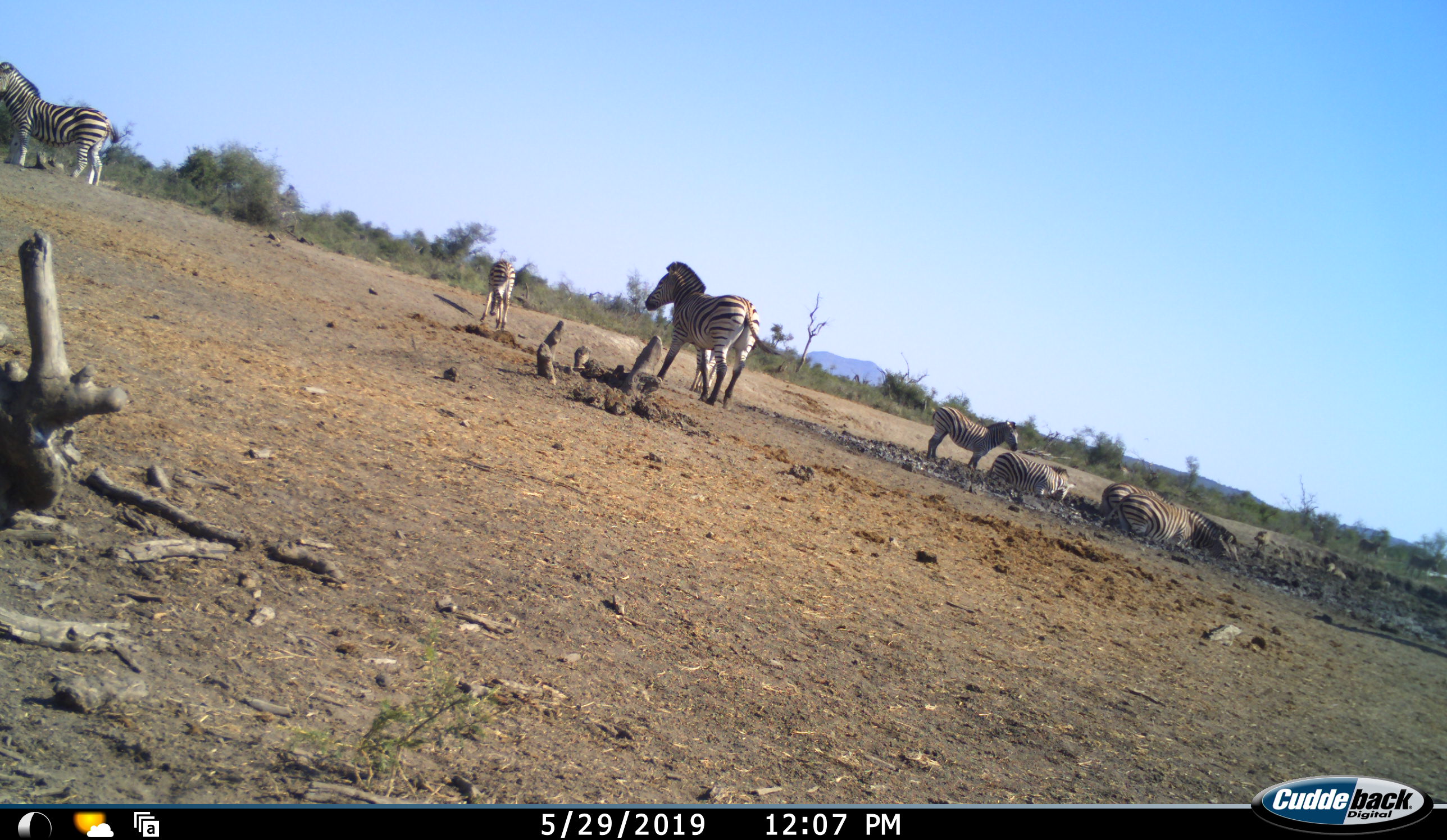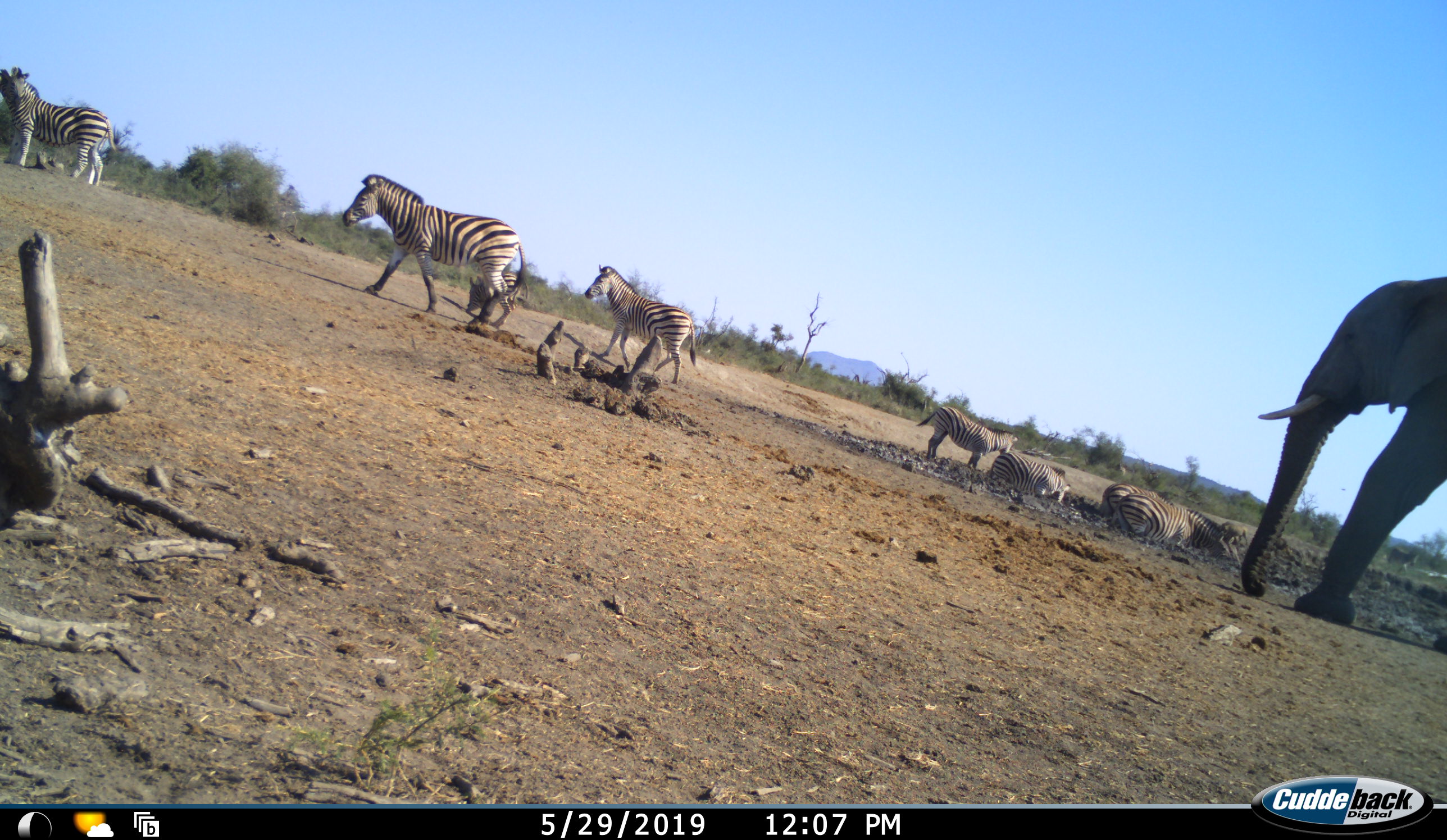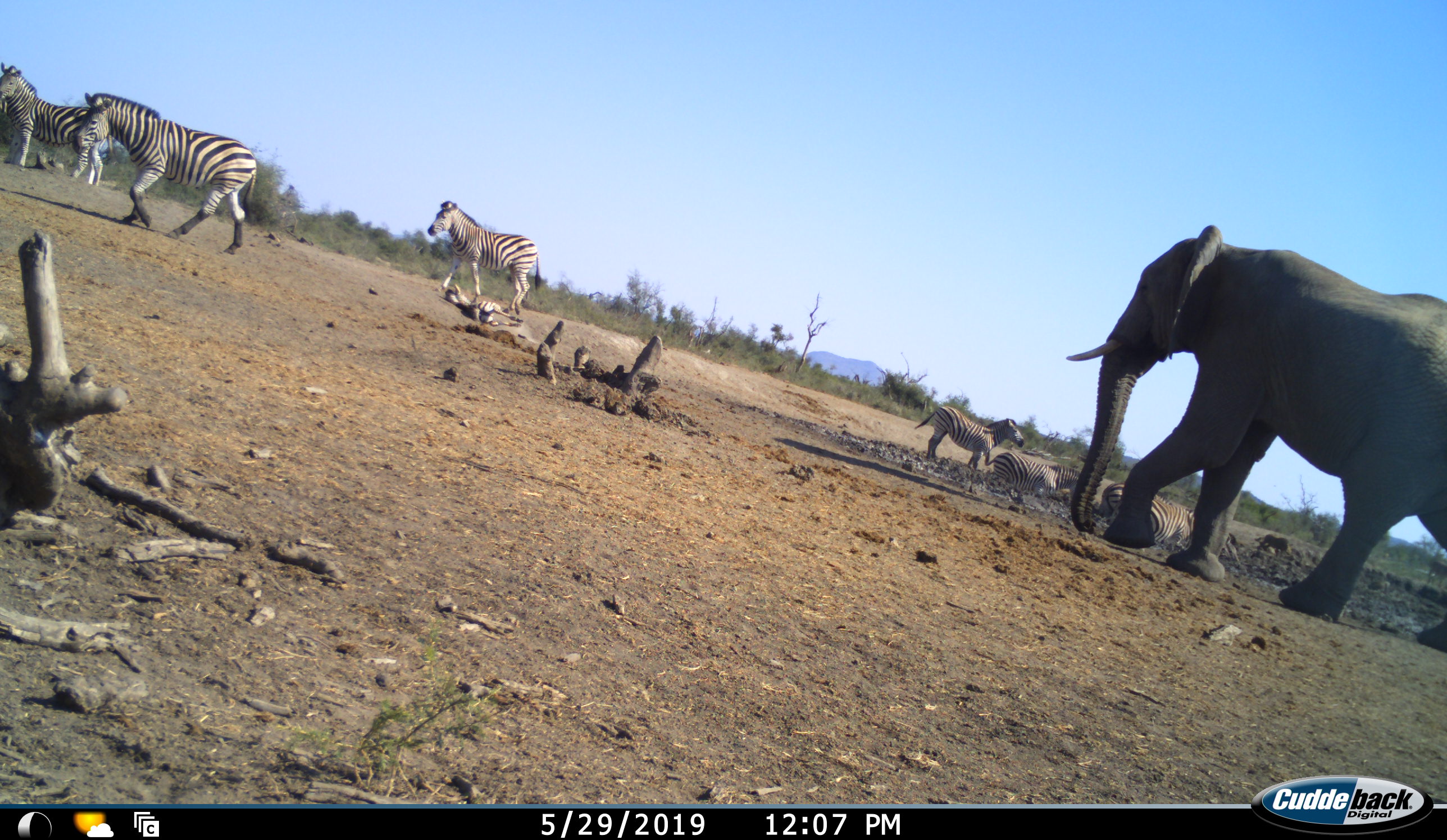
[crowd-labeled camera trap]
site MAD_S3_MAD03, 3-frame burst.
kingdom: Animalia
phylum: Chordata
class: Mammalia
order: Proboscidea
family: Elephantidae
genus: Loxodonta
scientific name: Loxodonta africana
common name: african bush elephant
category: elephant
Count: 1.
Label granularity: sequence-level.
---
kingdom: Animalia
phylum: Chordata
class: Mammalia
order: Perissodactyla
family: Equidae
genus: Equus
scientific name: Equus quagga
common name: plains zebra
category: zebraplains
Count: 8.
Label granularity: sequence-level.